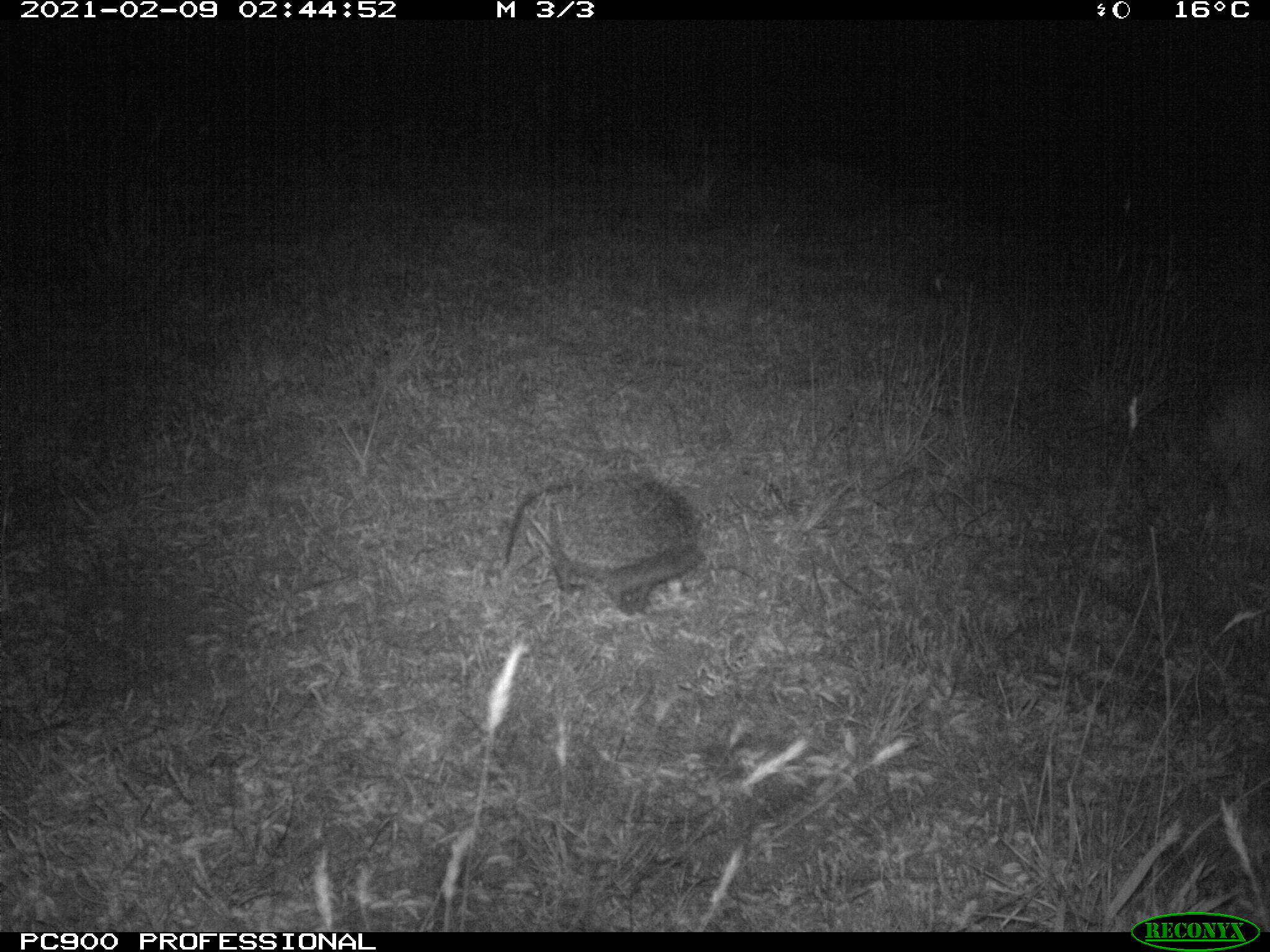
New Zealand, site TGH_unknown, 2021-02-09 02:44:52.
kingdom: Animalia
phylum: Chordata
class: Mammalia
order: Eulipotyphla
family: Erinaceidae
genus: Erinaceus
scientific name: Erinaceus europaeus europaeus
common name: european hedgehog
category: hedgehog